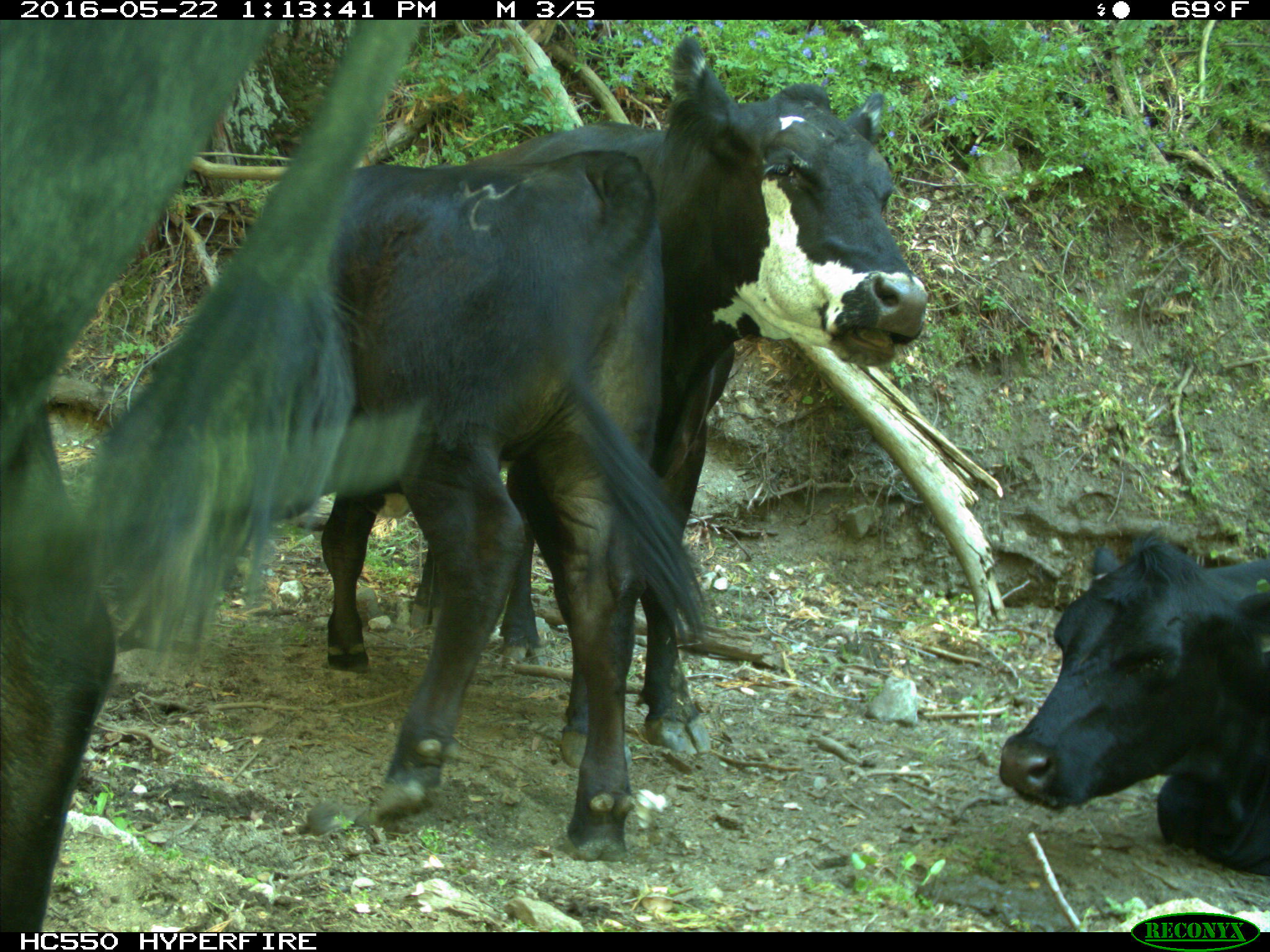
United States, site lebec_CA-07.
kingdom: Animalia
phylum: Chordata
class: Mammalia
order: Artiodactyla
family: Bovidae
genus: Bos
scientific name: Bos taurus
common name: domestic cow